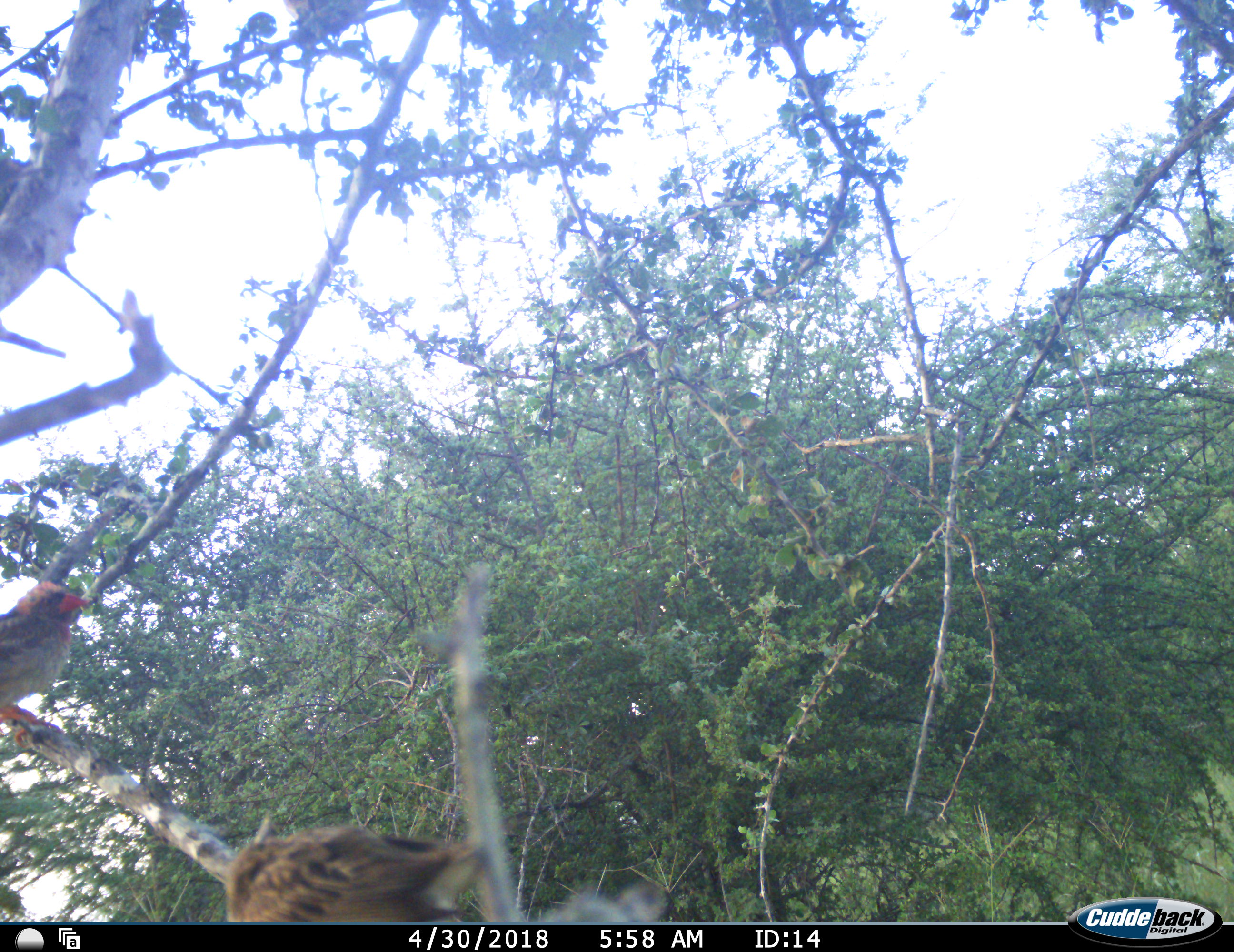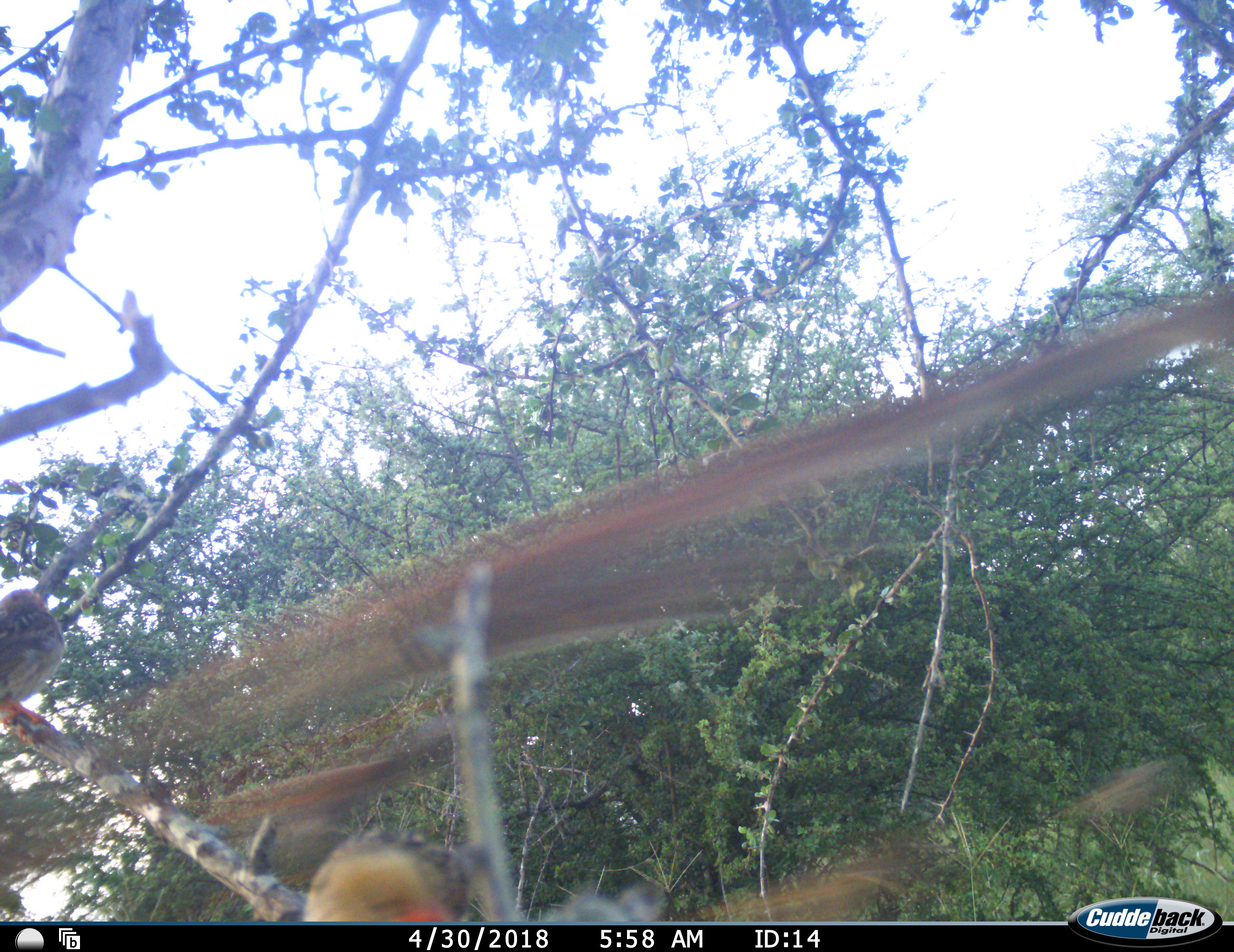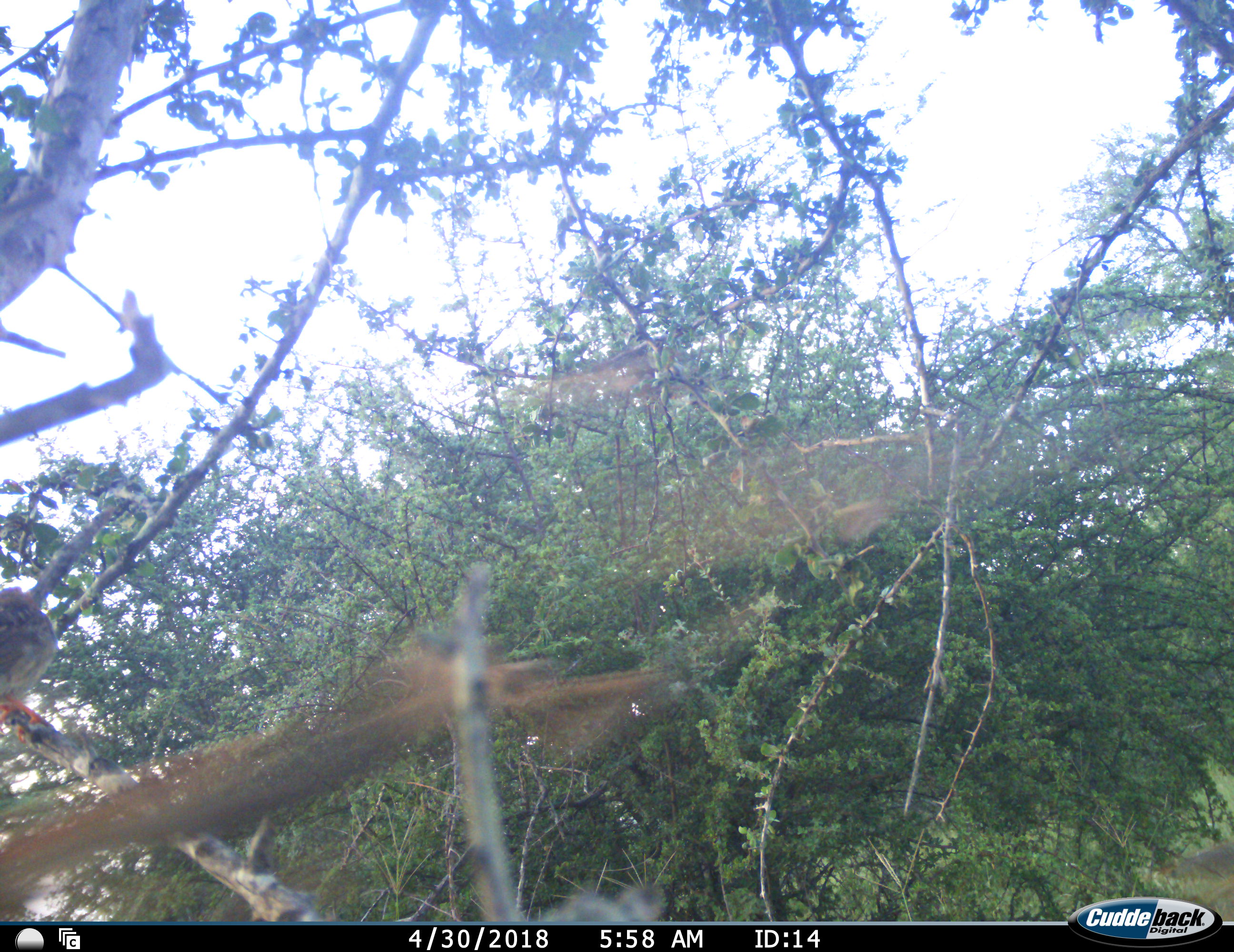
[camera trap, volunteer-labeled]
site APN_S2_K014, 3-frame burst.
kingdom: Animalia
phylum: Chordata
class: Aves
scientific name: Aves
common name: bird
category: birdother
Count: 2.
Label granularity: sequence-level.